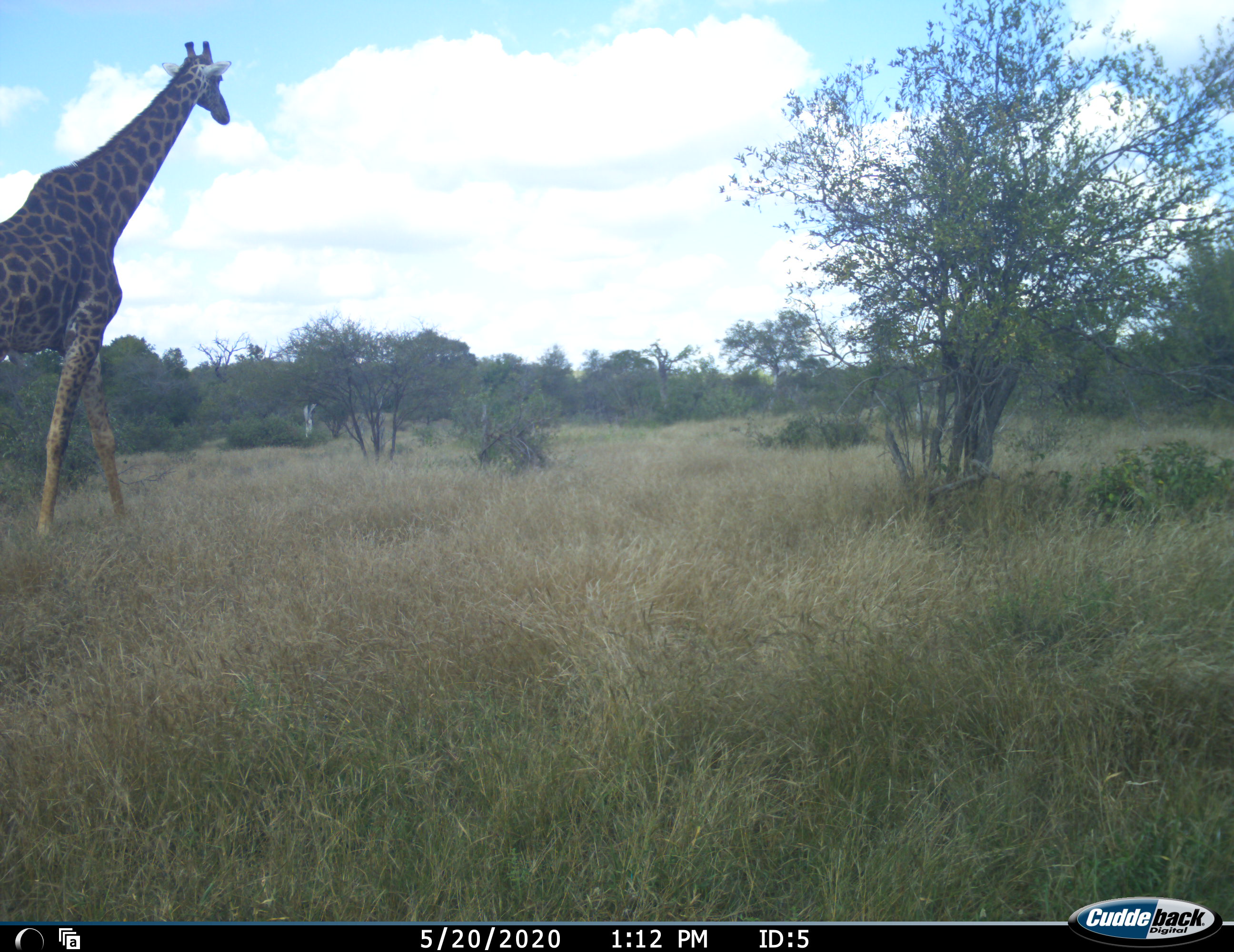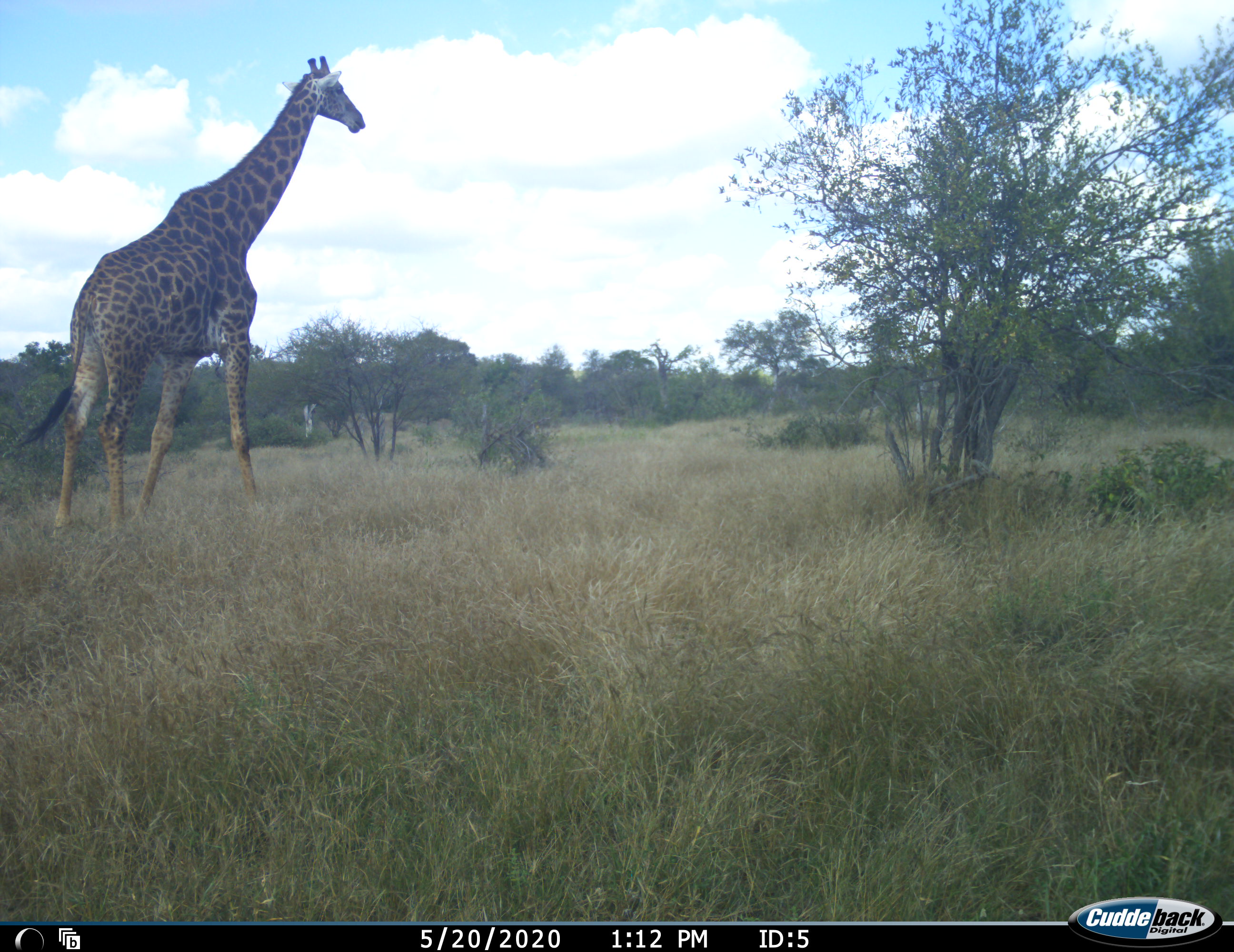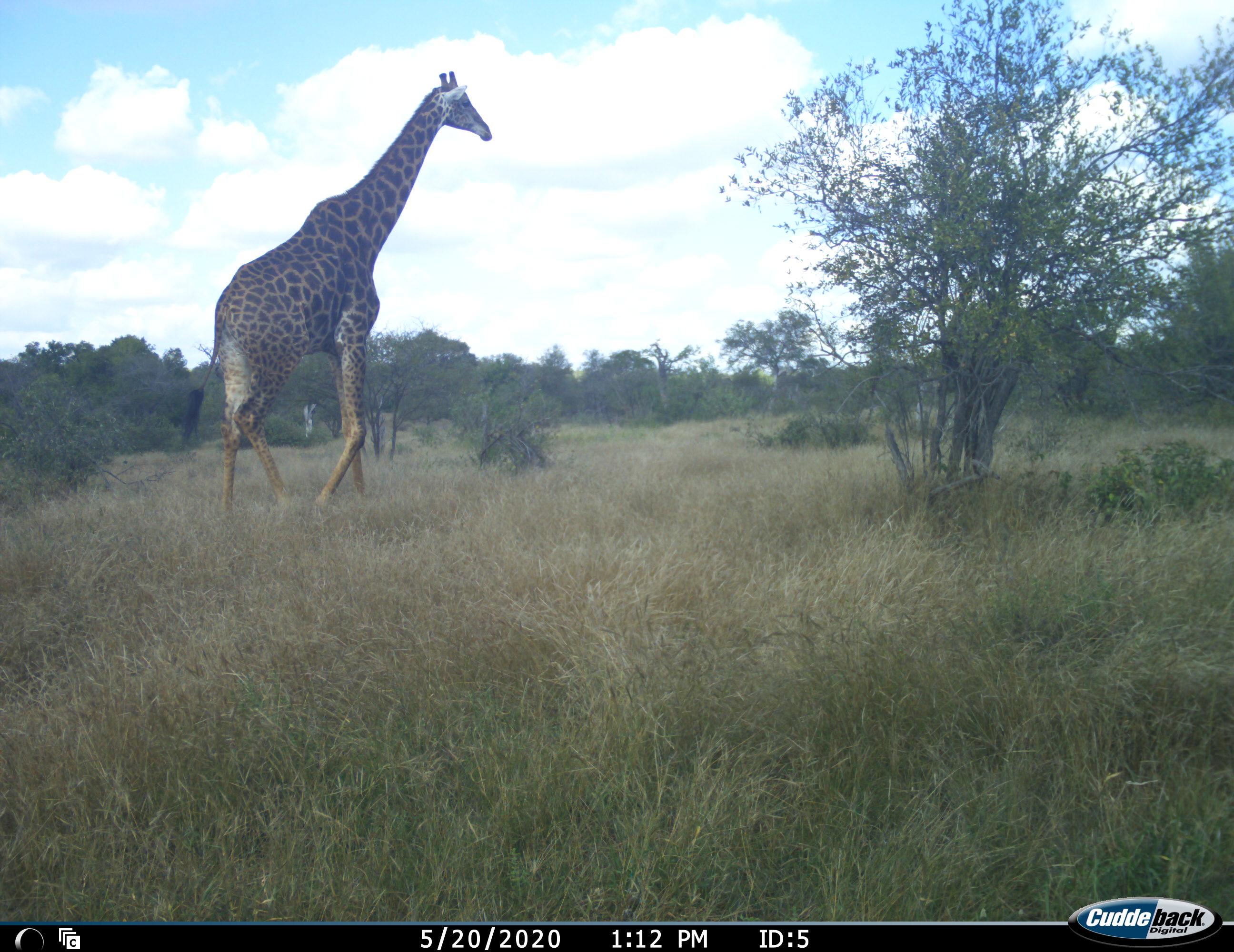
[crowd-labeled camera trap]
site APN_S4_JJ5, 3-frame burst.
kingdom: Animalia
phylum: Chordata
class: Mammalia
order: Artiodactyla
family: Giraffidae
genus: Giraffa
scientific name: Giraffa camelopardalis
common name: giraffe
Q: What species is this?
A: Giraffe (Giraffa camelopardalis).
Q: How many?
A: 1.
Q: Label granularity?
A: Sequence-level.